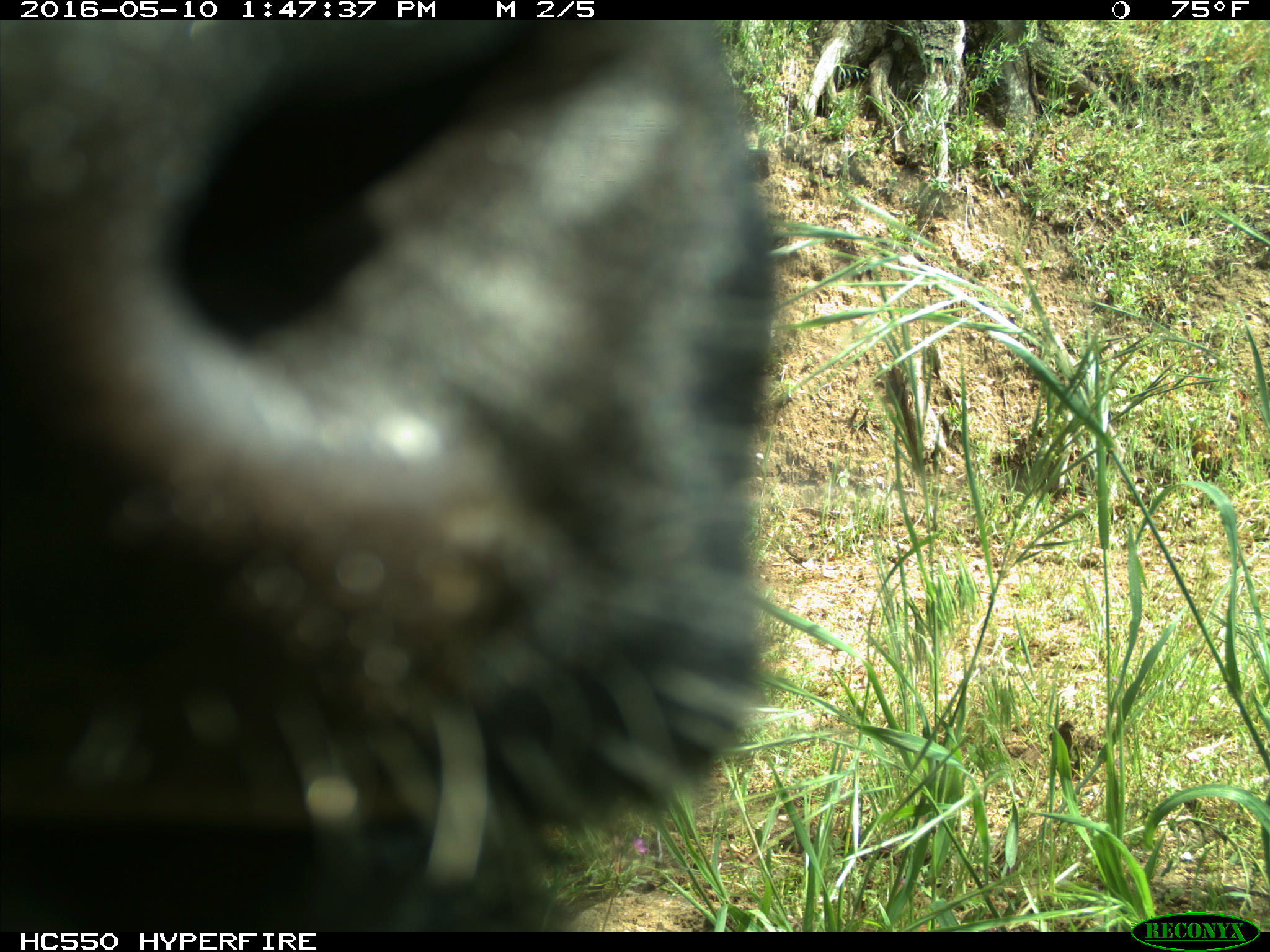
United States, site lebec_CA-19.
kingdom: Animalia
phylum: Chordata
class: Mammalia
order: Artiodactyla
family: Bovidae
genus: Bos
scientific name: Bos taurus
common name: domestic cow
Bos taurus (domestic cow).